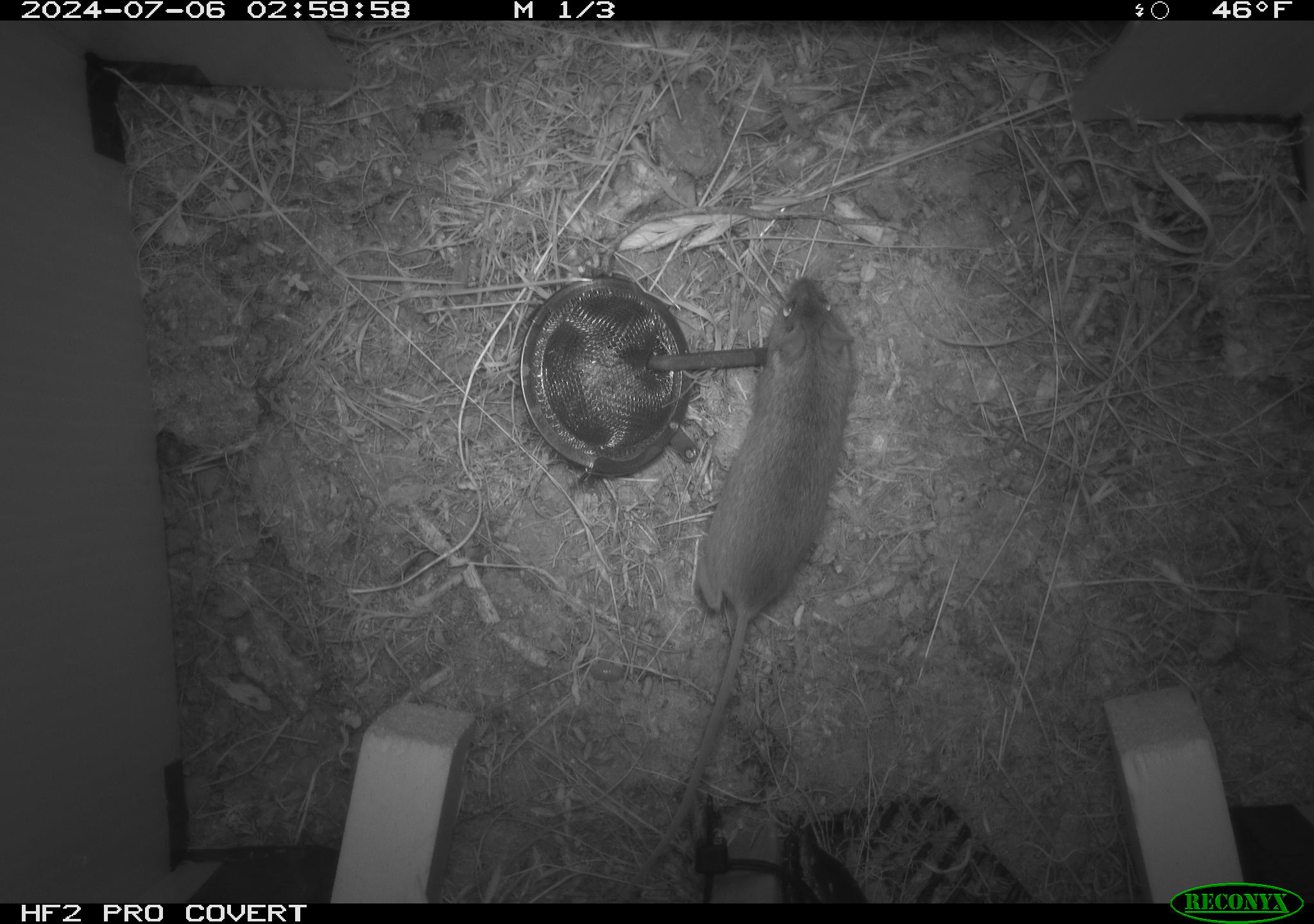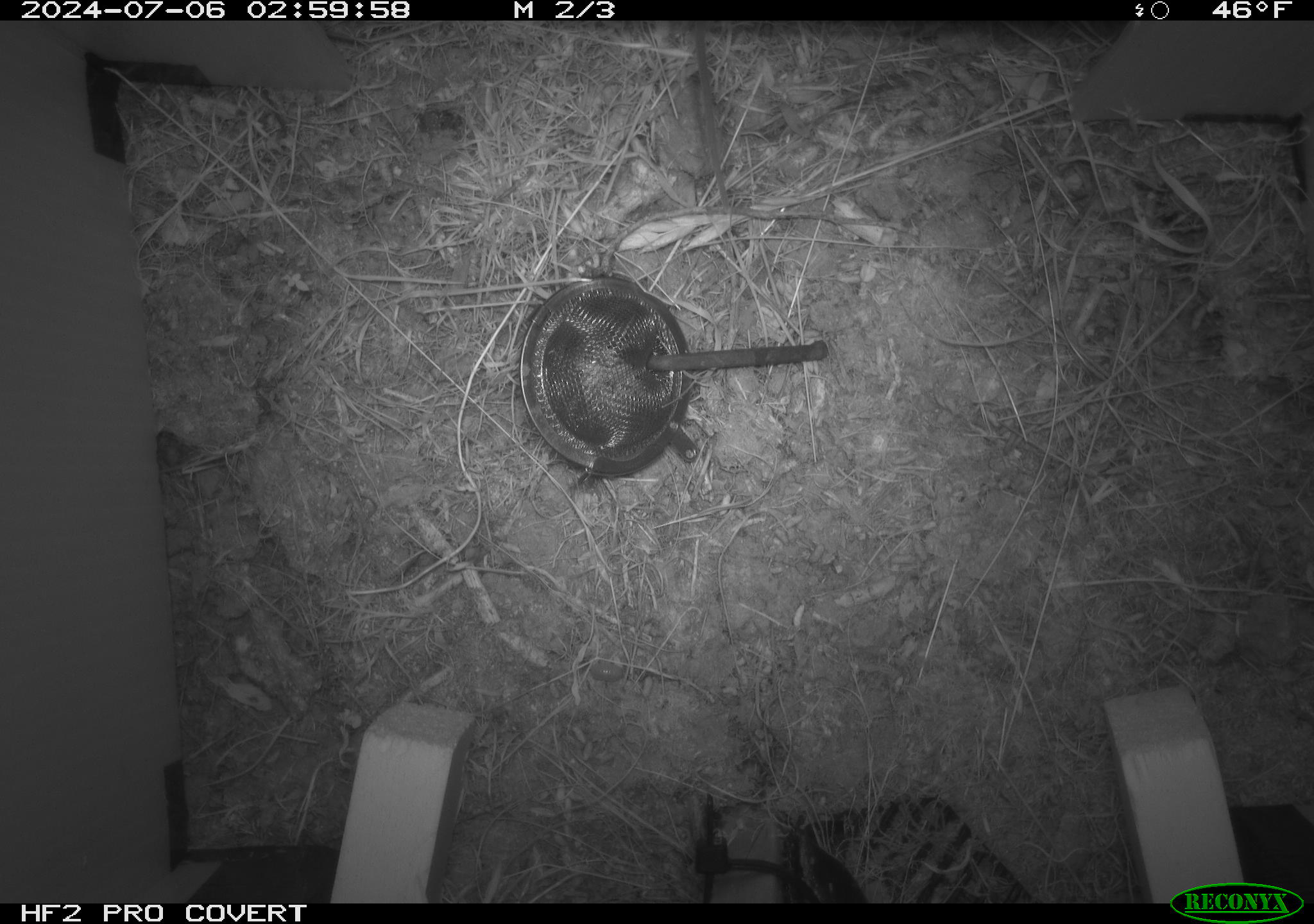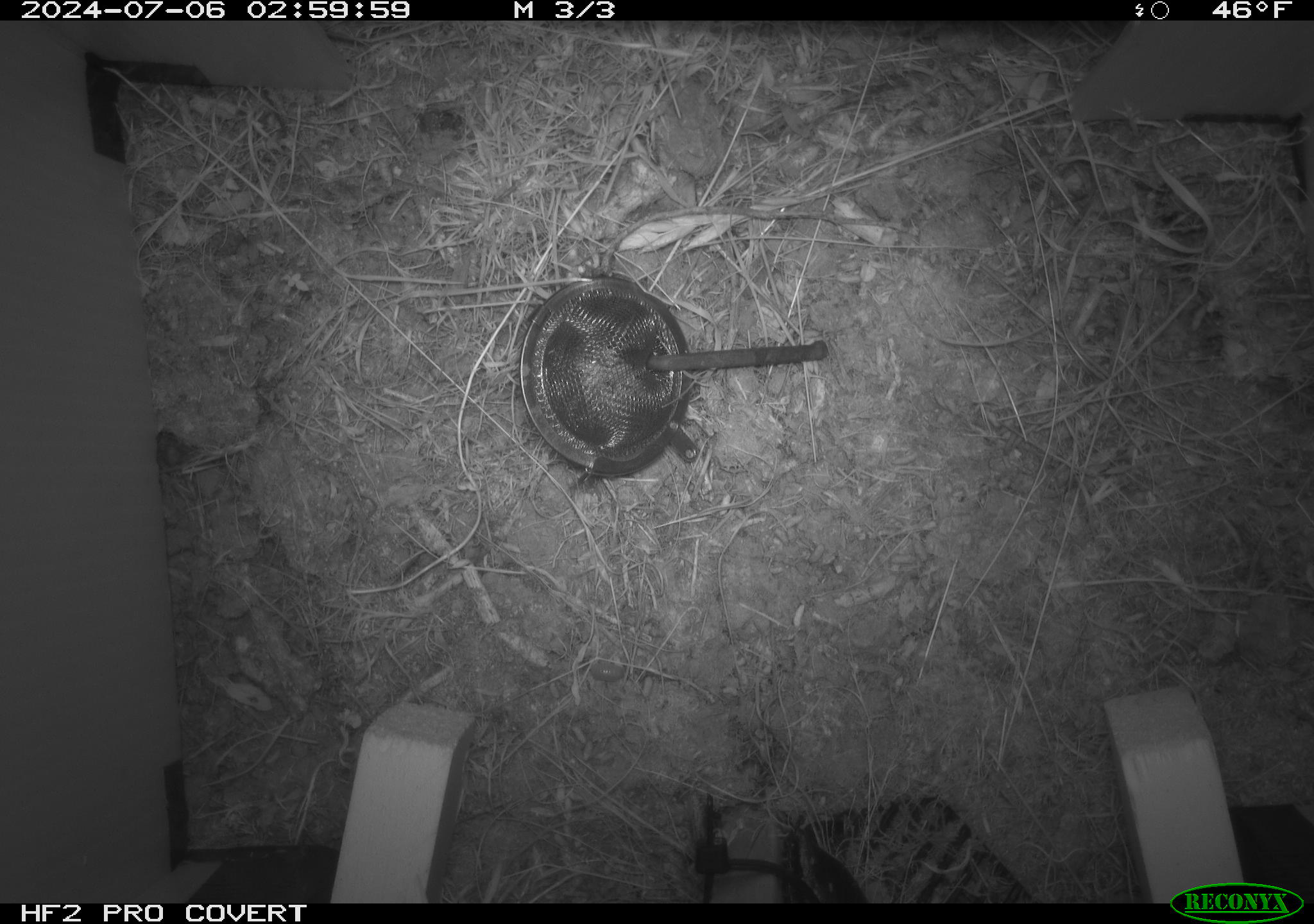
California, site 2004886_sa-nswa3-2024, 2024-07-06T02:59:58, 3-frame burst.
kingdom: Animalia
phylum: Chordata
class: Mammalia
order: Rodentia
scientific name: Rodentia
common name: rodent